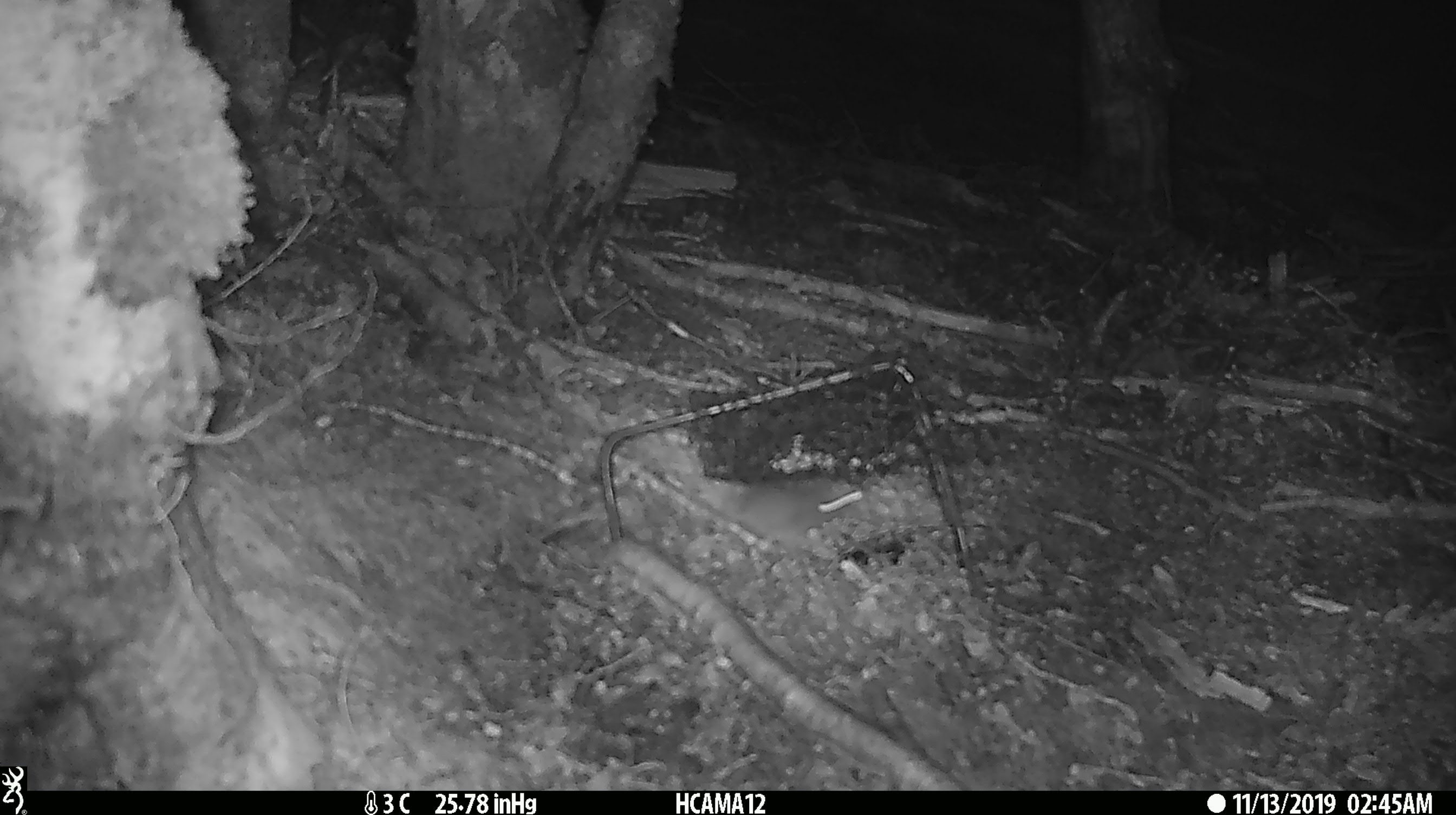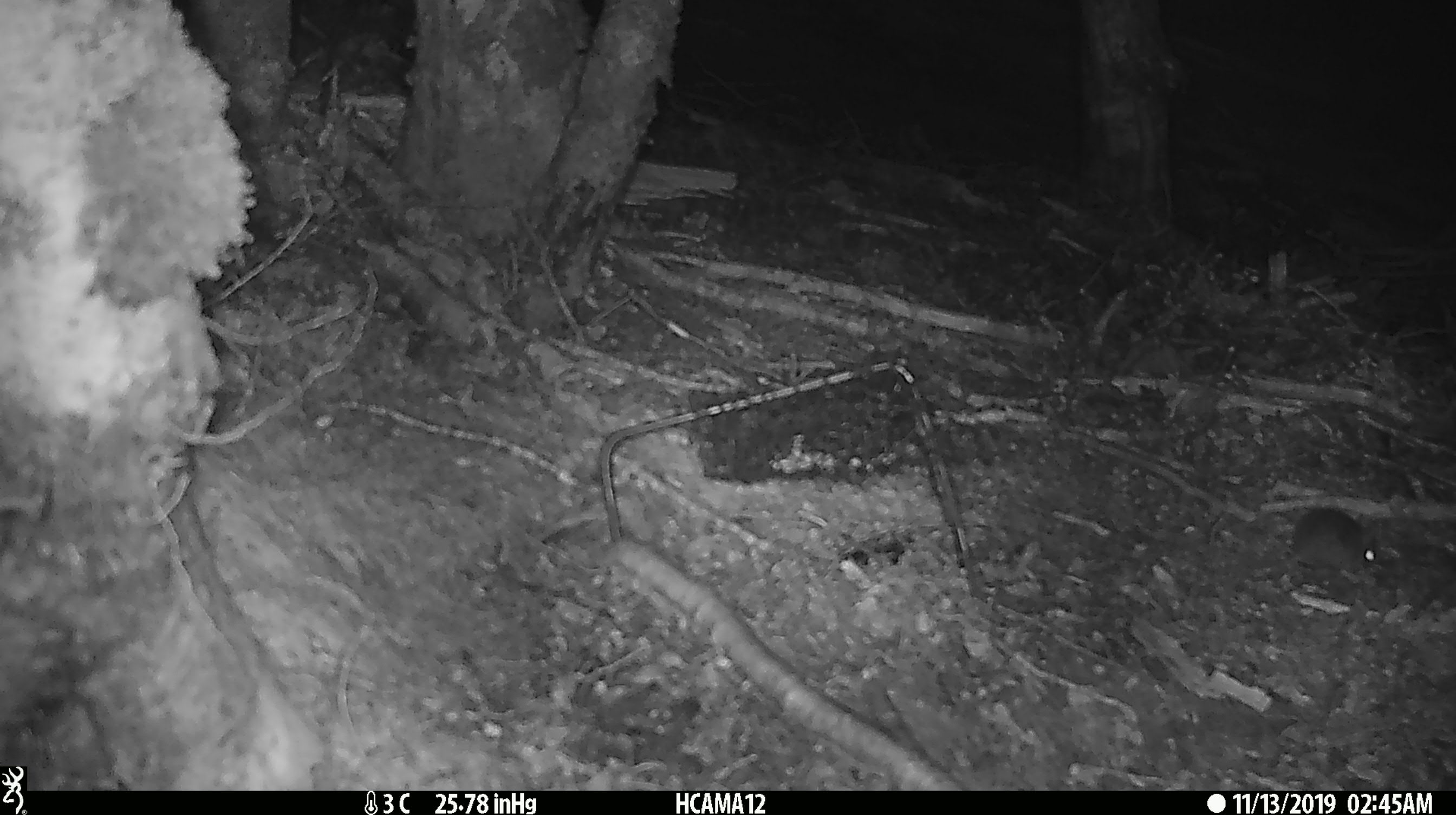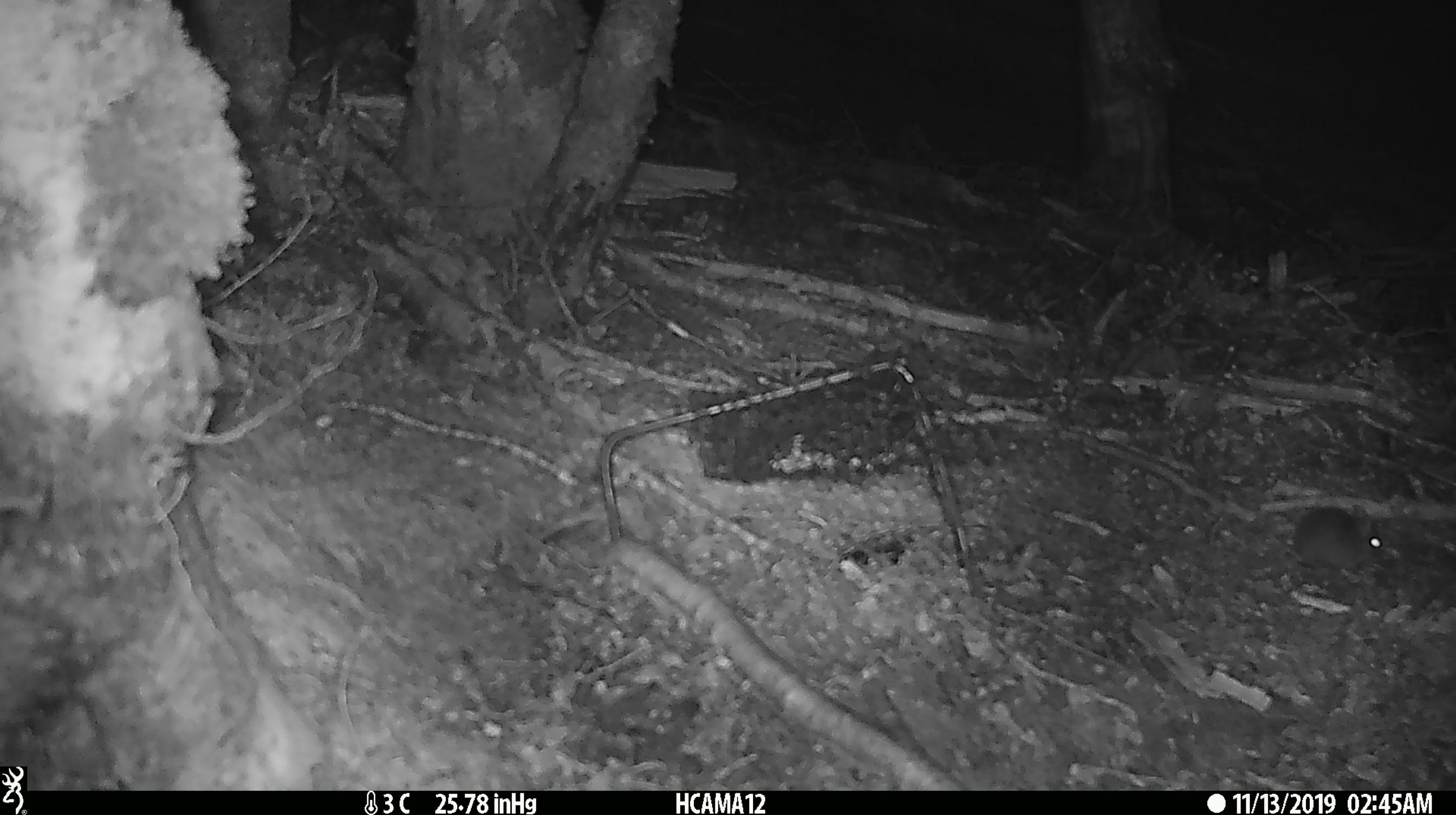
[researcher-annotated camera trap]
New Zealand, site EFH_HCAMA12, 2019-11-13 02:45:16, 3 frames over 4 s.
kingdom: Animalia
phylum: Chordata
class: Mammalia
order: Rodentia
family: Muridae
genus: Mus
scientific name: Mus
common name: mouse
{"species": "mouse (Mus)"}